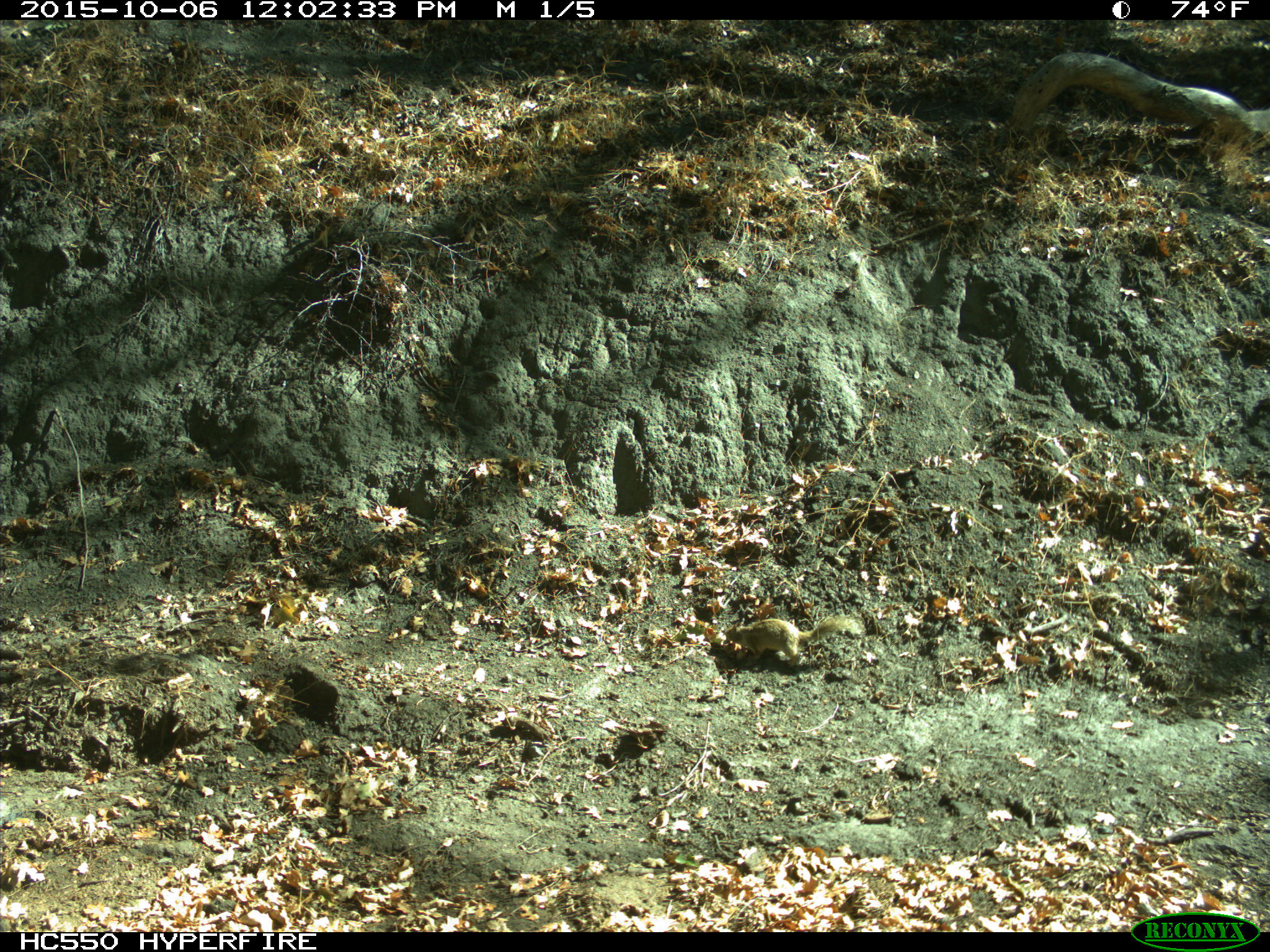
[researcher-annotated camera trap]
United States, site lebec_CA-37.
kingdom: Animalia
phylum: Chordata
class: Mammalia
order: Rodentia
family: Sciuridae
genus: Otospermophilus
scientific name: Otospermophilus beecheyi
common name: california ground squirrel